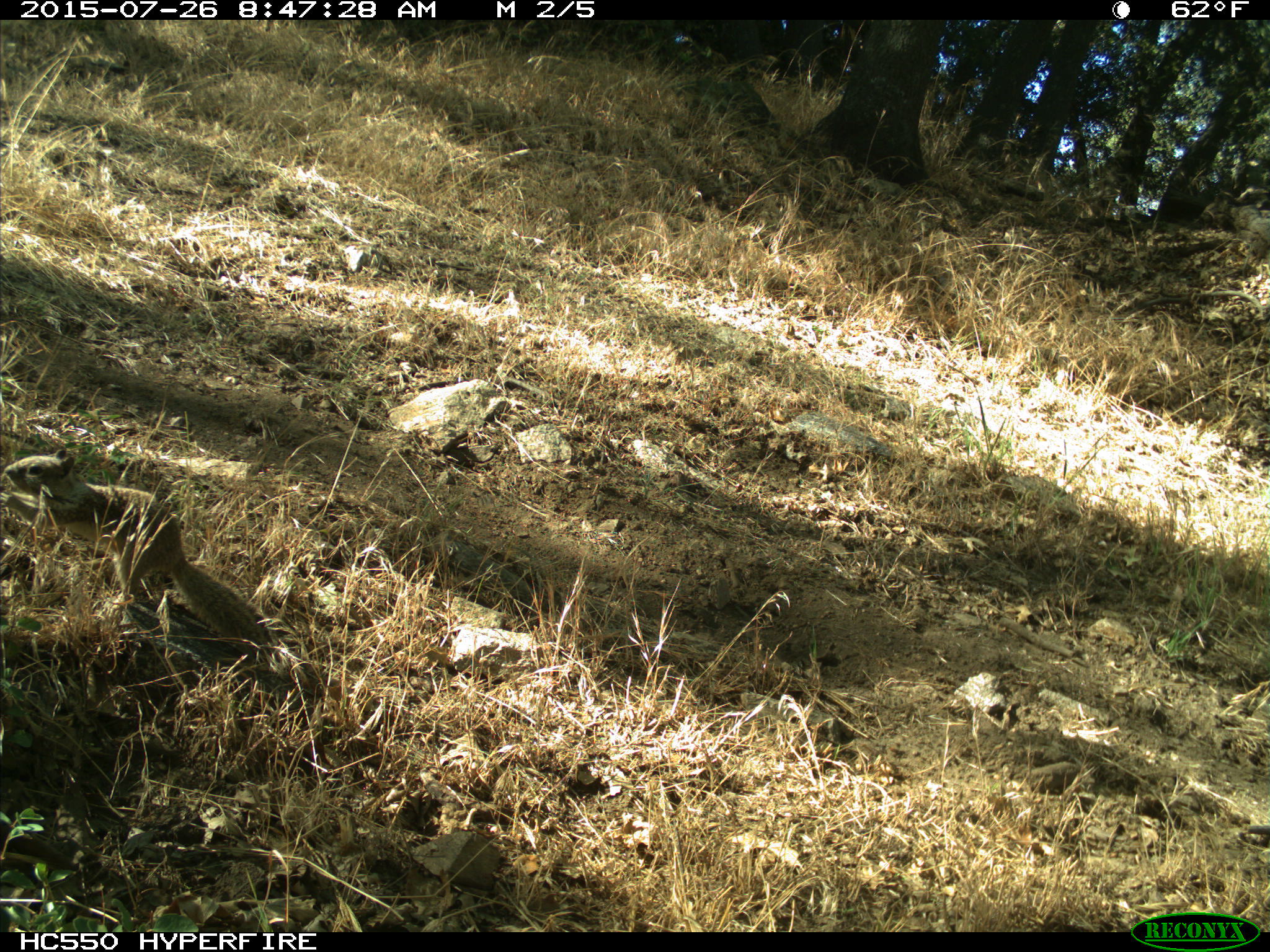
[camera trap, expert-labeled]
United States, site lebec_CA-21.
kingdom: Animalia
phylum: Chordata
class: Mammalia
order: Rodentia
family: Sciuridae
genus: Otospermophilus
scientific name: Otospermophilus beecheyi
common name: california ground squirrel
Otospermophilus beecheyi (california ground squirrel).